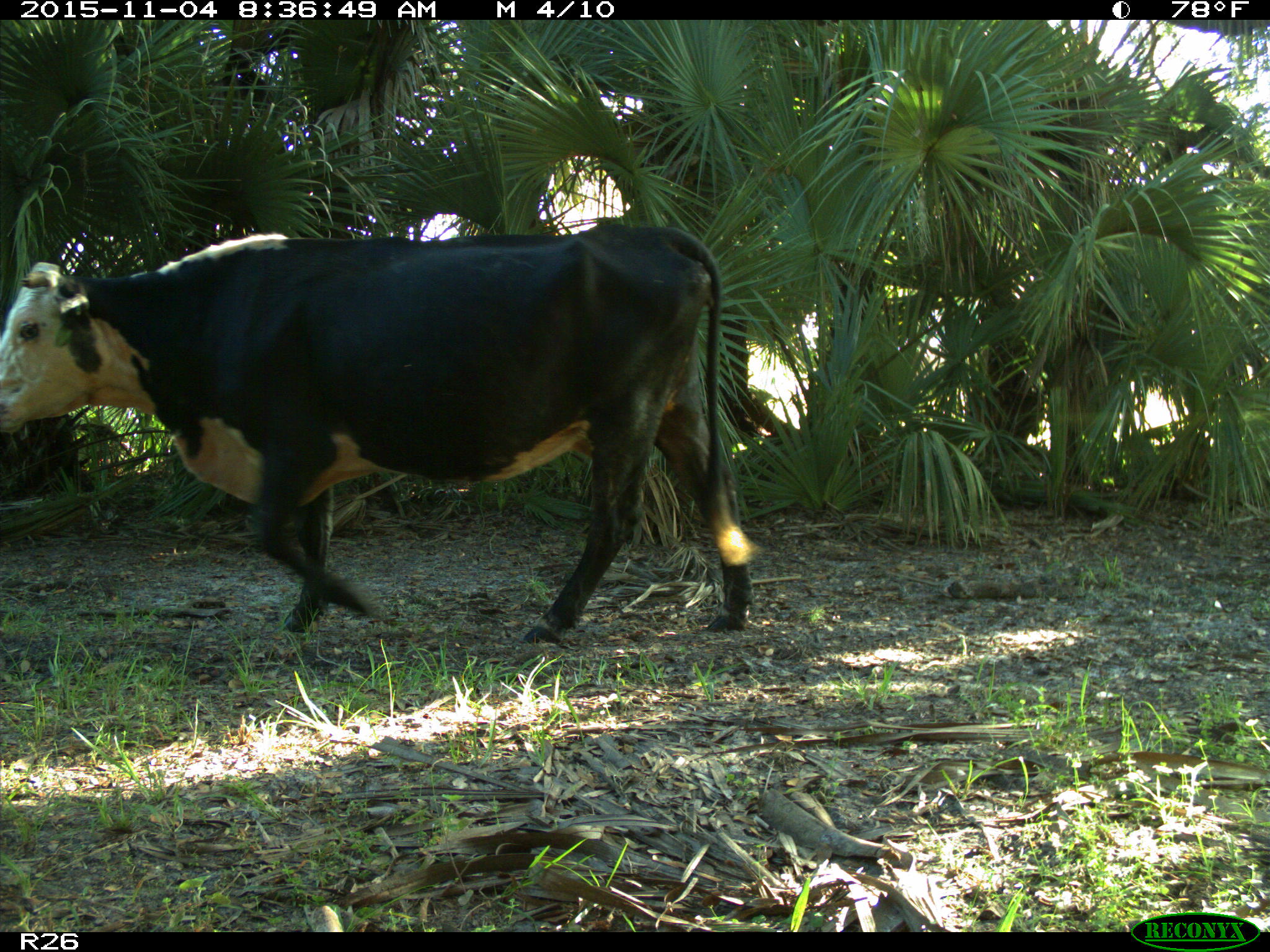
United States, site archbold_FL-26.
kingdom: Animalia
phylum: Chordata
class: Mammalia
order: Artiodactyla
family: Bovidae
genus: Bos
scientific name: Bos taurus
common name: domestic cow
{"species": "Bos taurus (domestic cow)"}